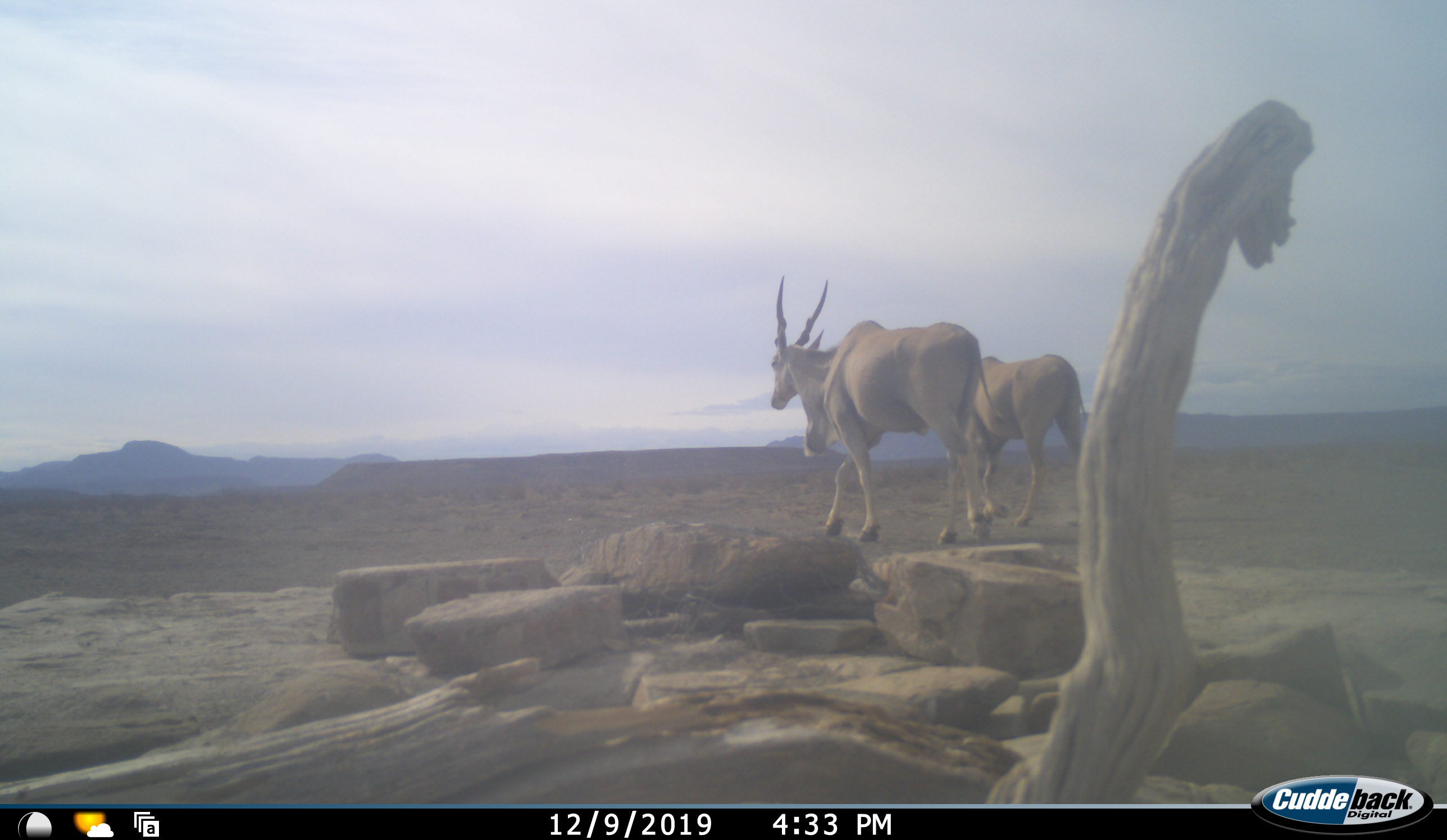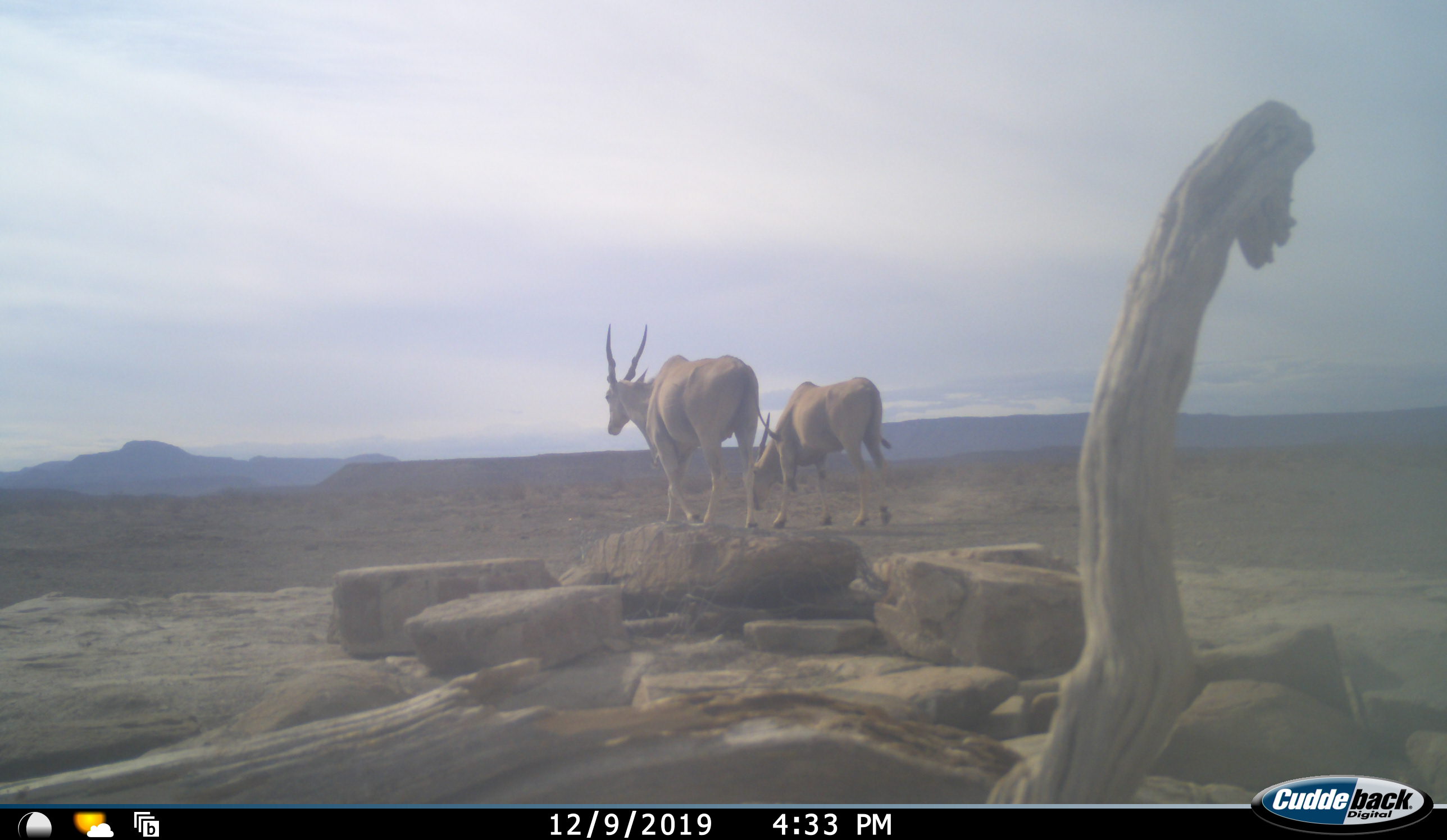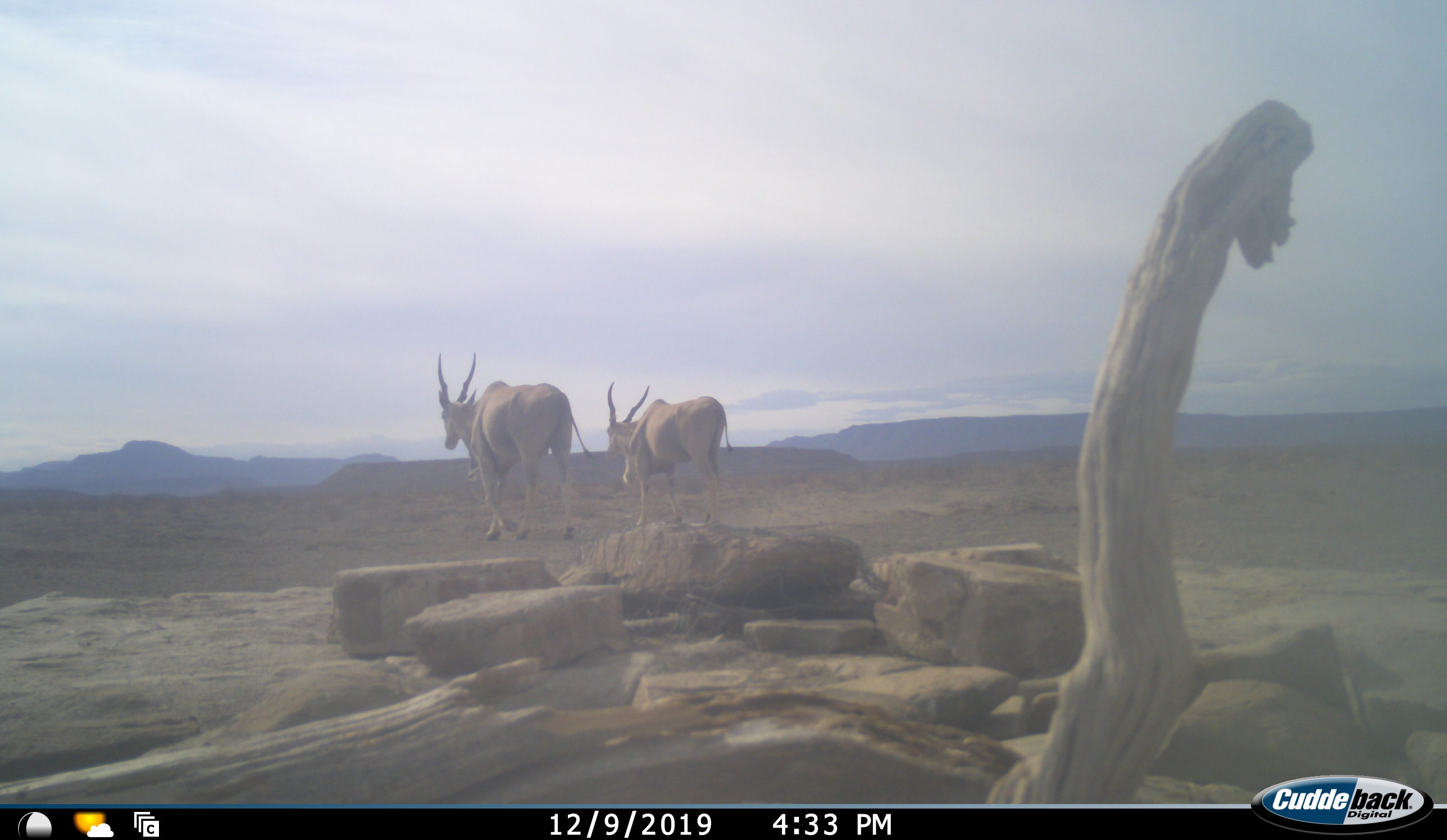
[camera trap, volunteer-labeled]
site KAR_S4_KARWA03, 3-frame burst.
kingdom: Animalia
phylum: Chordata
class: Mammalia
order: Artiodactyla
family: Bovidae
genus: Tragelaphus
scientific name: Tragelaphus oryx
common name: eland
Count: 2.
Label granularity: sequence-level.